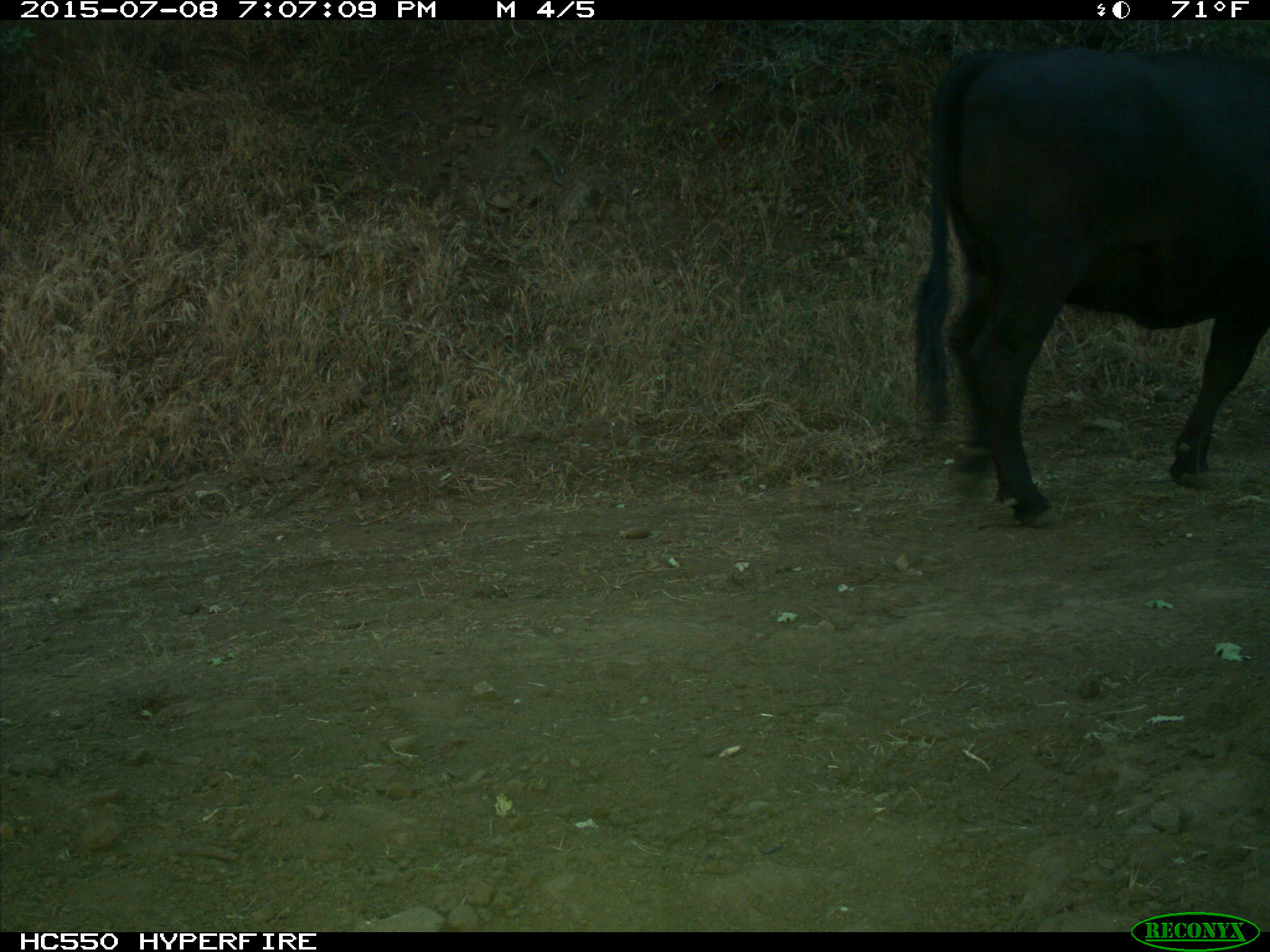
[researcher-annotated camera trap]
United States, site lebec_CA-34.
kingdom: Animalia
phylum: Chordata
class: Mammalia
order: Artiodactyla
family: Bovidae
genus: Bos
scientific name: Bos taurus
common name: domestic cow